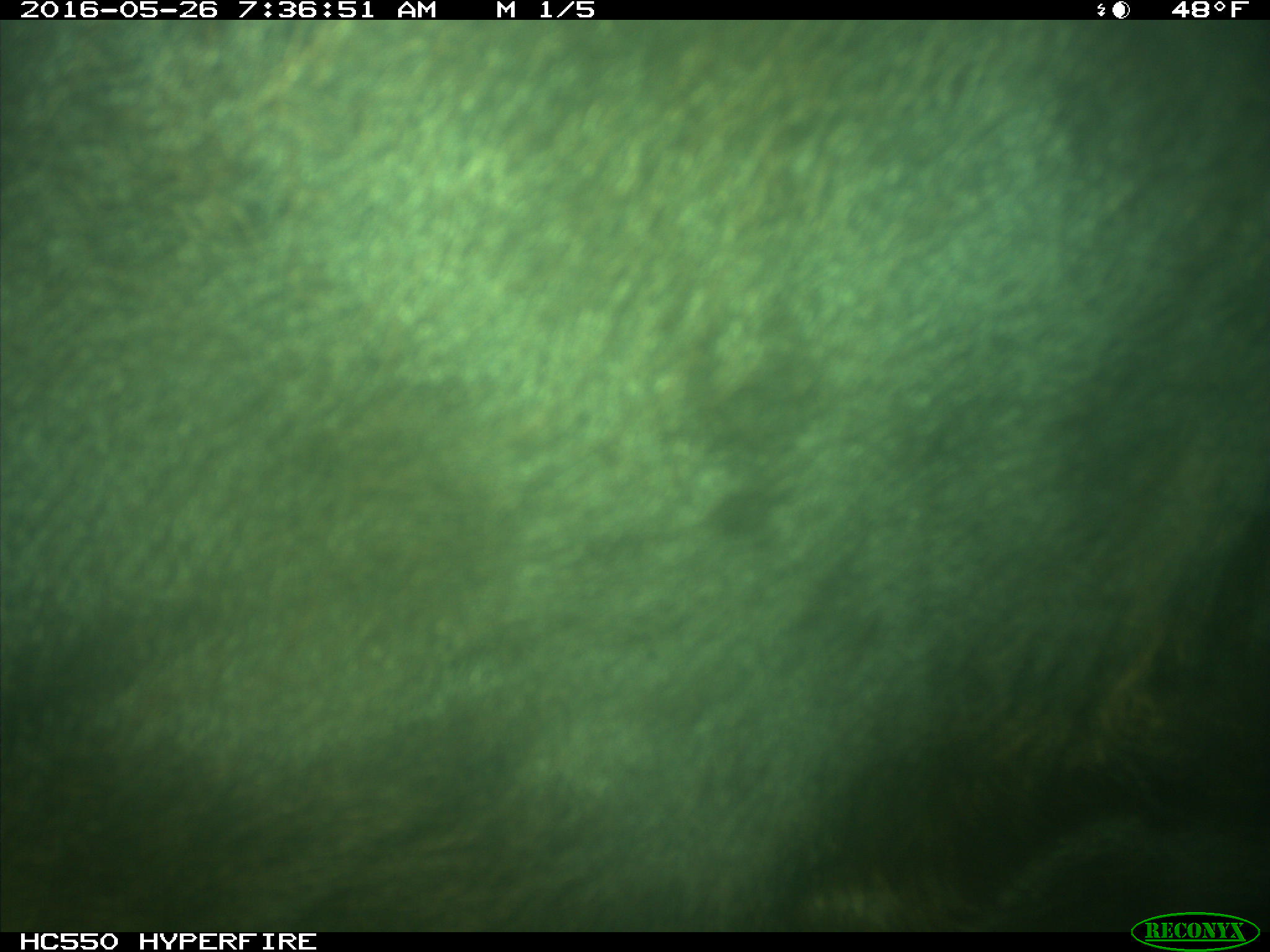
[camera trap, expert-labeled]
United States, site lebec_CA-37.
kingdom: Animalia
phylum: Chordata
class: Mammalia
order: Artiodactyla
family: Bovidae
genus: Bos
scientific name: Bos taurus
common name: domestic cow